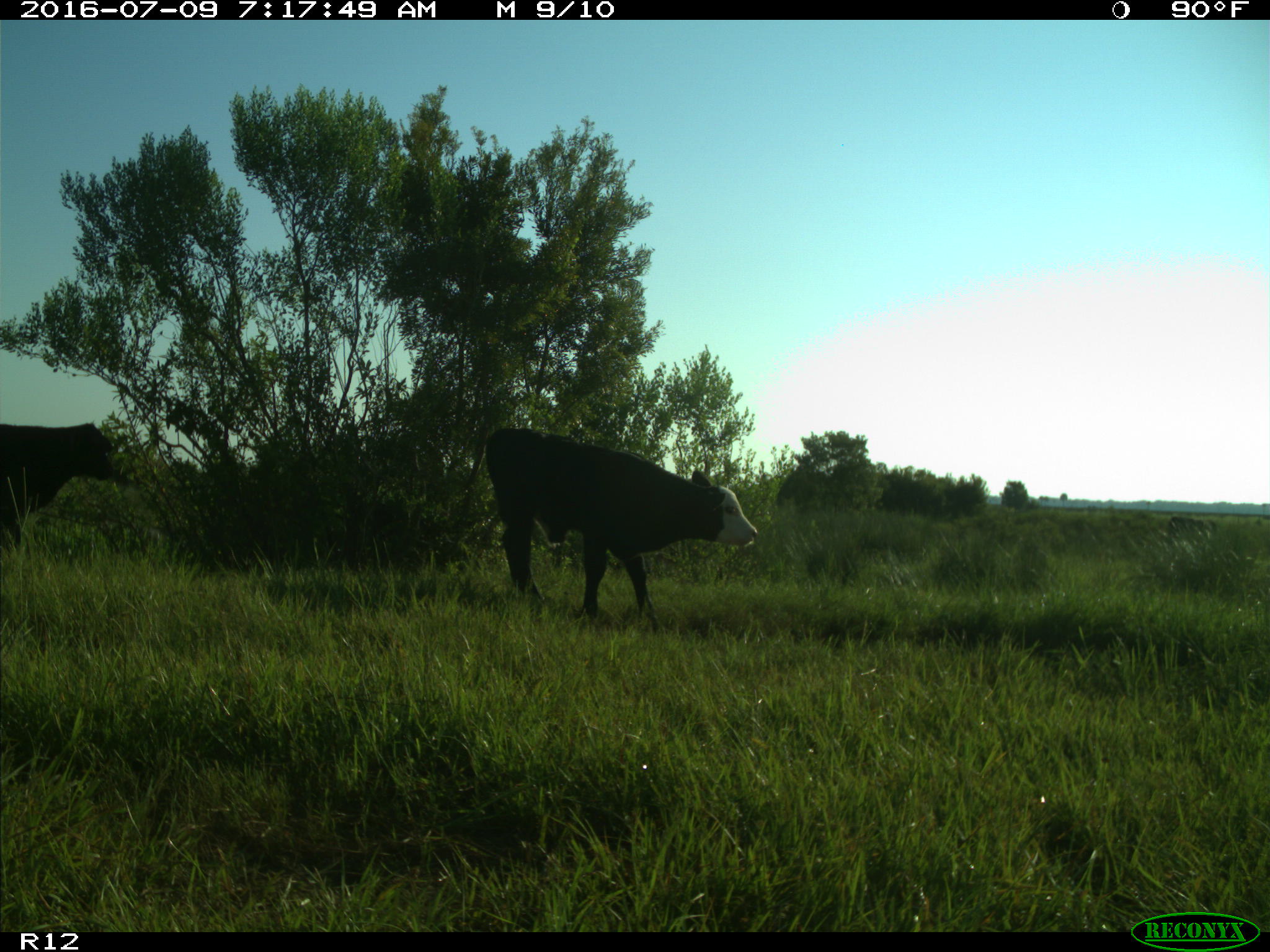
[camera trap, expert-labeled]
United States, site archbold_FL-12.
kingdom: Animalia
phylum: Chordata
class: Mammalia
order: Artiodactyla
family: Bovidae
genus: Bos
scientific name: Bos taurus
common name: domestic cow